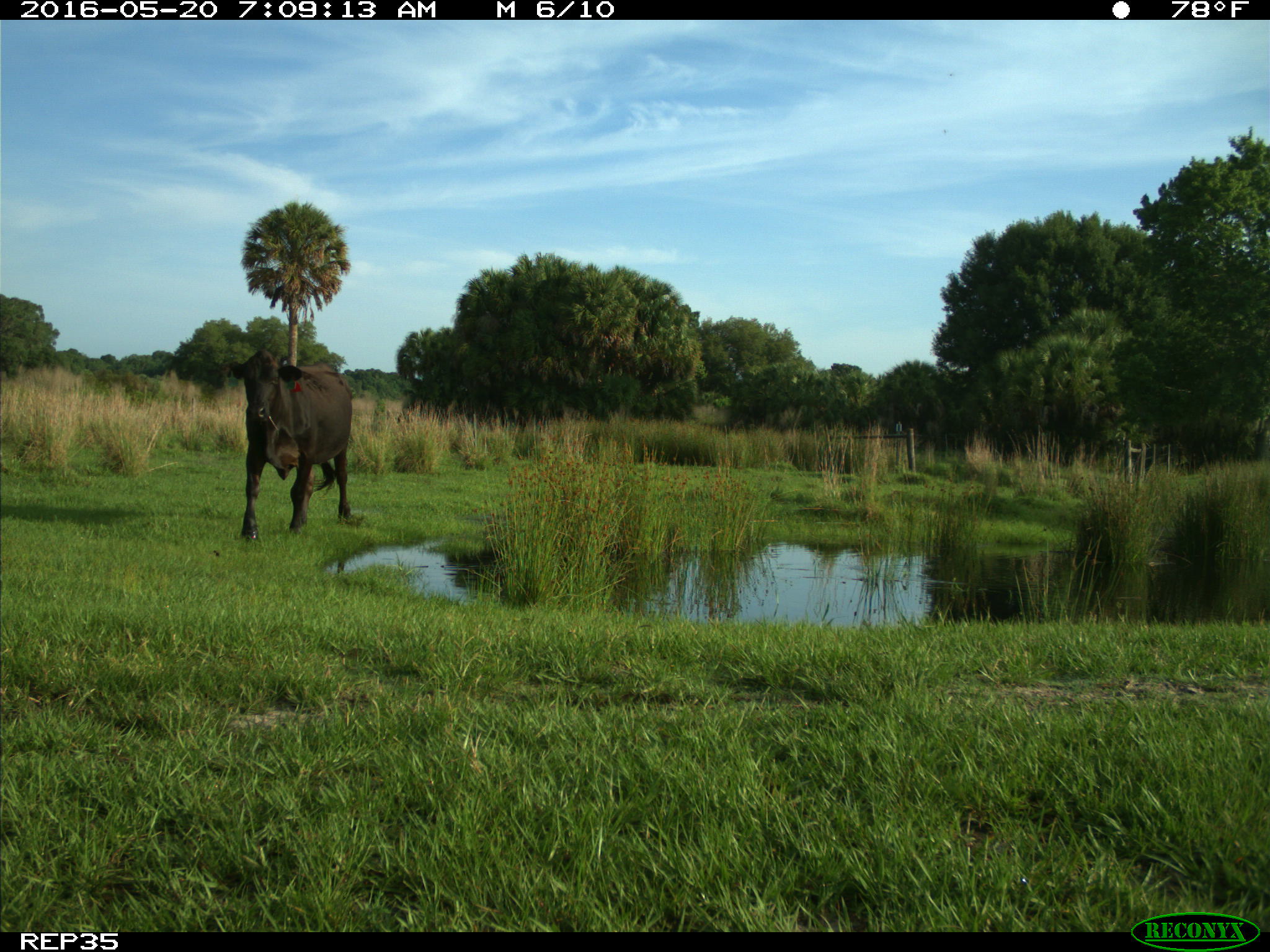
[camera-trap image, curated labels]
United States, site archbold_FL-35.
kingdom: Animalia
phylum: Chordata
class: Mammalia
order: Artiodactyla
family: Bovidae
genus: Bos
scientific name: Bos taurus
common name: domestic cow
Bos taurus (domestic cow).